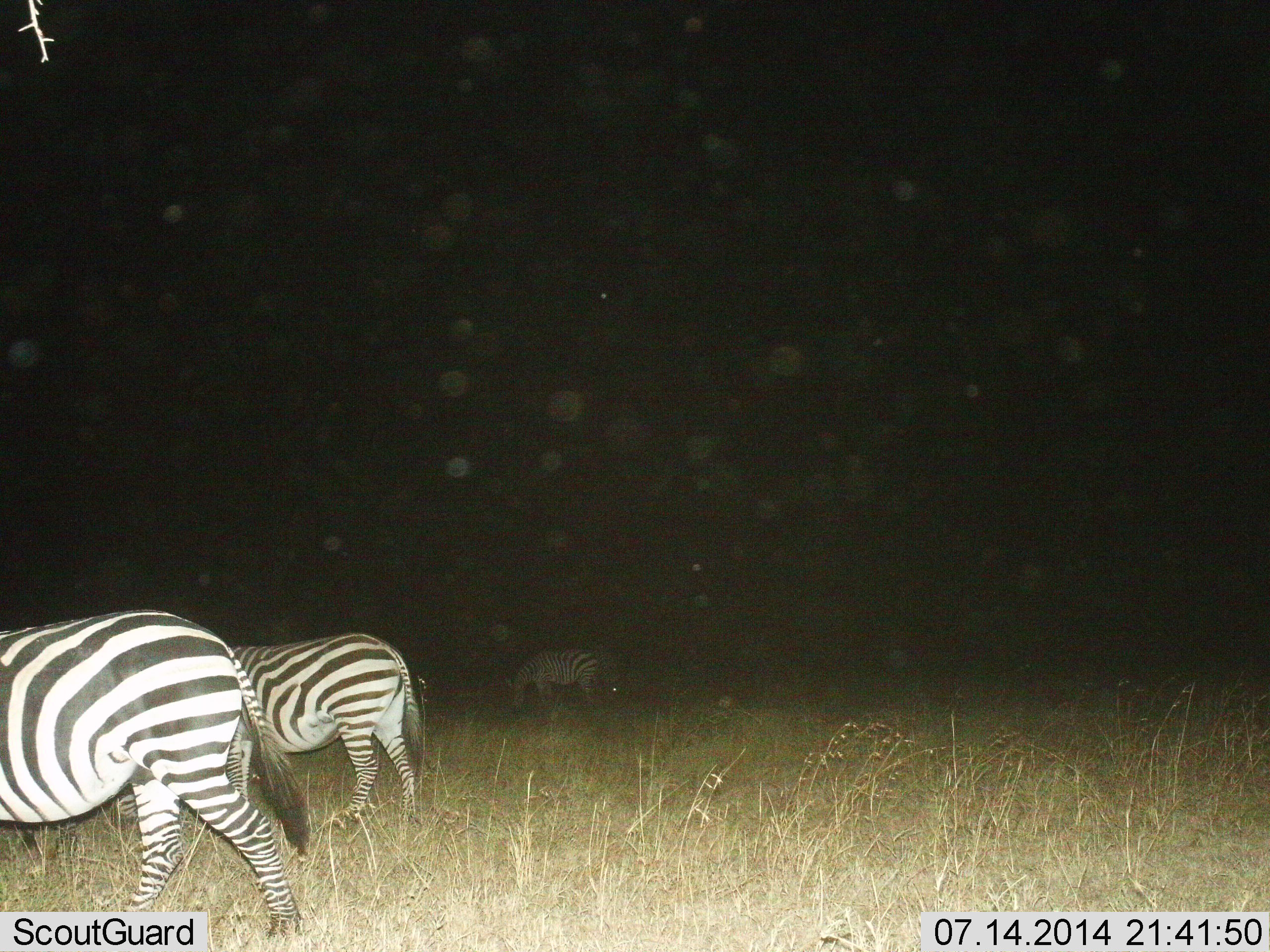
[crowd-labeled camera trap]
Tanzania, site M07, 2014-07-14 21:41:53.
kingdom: Animalia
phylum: Chordata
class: Mammalia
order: Perissodactyla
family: Equidae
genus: Equus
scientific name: Equus quagga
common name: plains zebra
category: zebra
Zebra (plains zebra) (Equus quagga), count 3. Behavior (volunteer vote fractions): standing 0%, resting 0%, moving 50%, interacting 0%. Young present (vote fraction): 0%. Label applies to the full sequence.